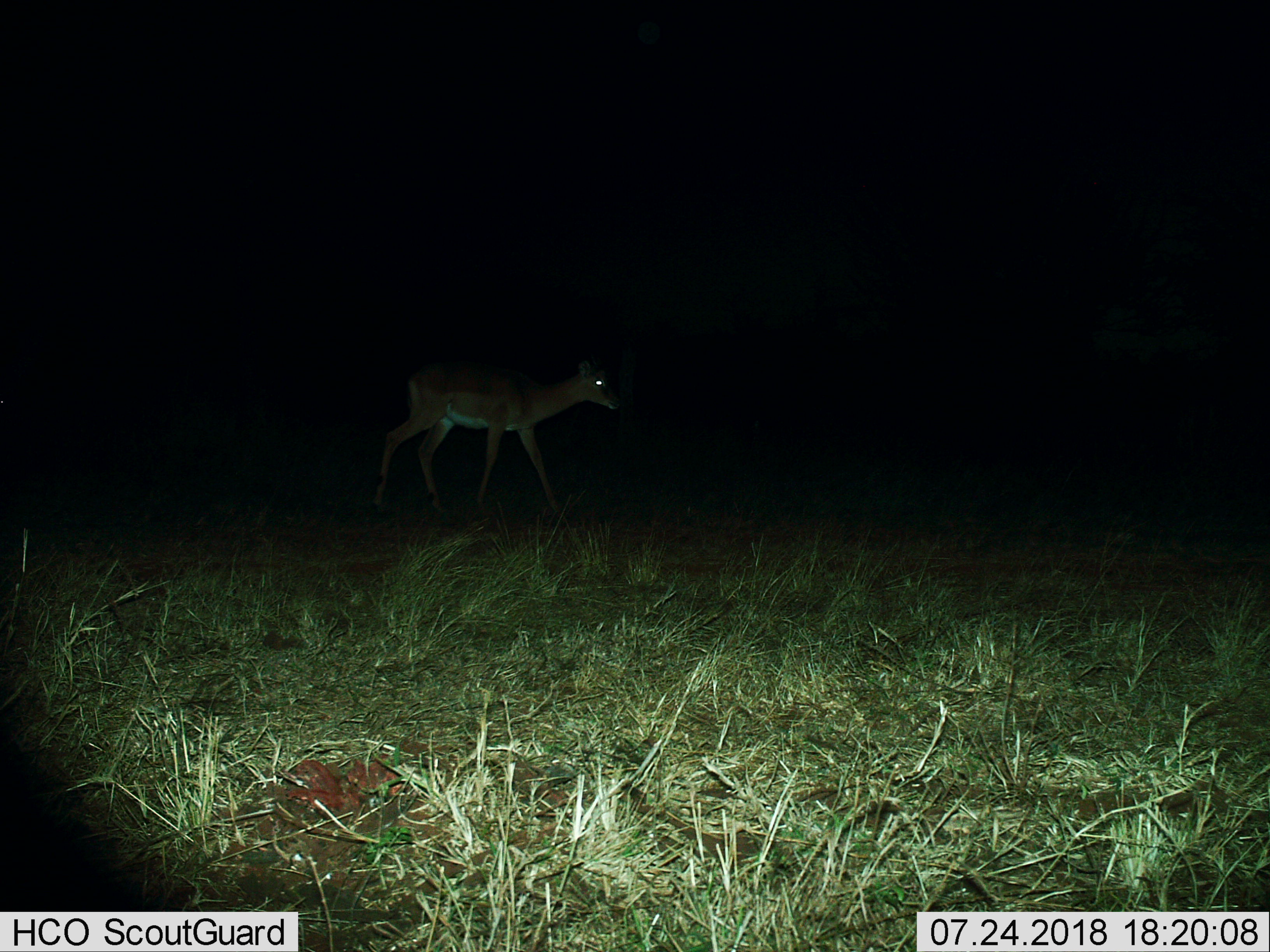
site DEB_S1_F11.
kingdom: Animalia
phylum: Chordata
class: Mammalia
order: Artiodactyla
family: Bovidae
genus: Aepyceros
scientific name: Aepyceros melampus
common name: impala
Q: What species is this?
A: Impala (Aepyceros melampus).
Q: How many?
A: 1.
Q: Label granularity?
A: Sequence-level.